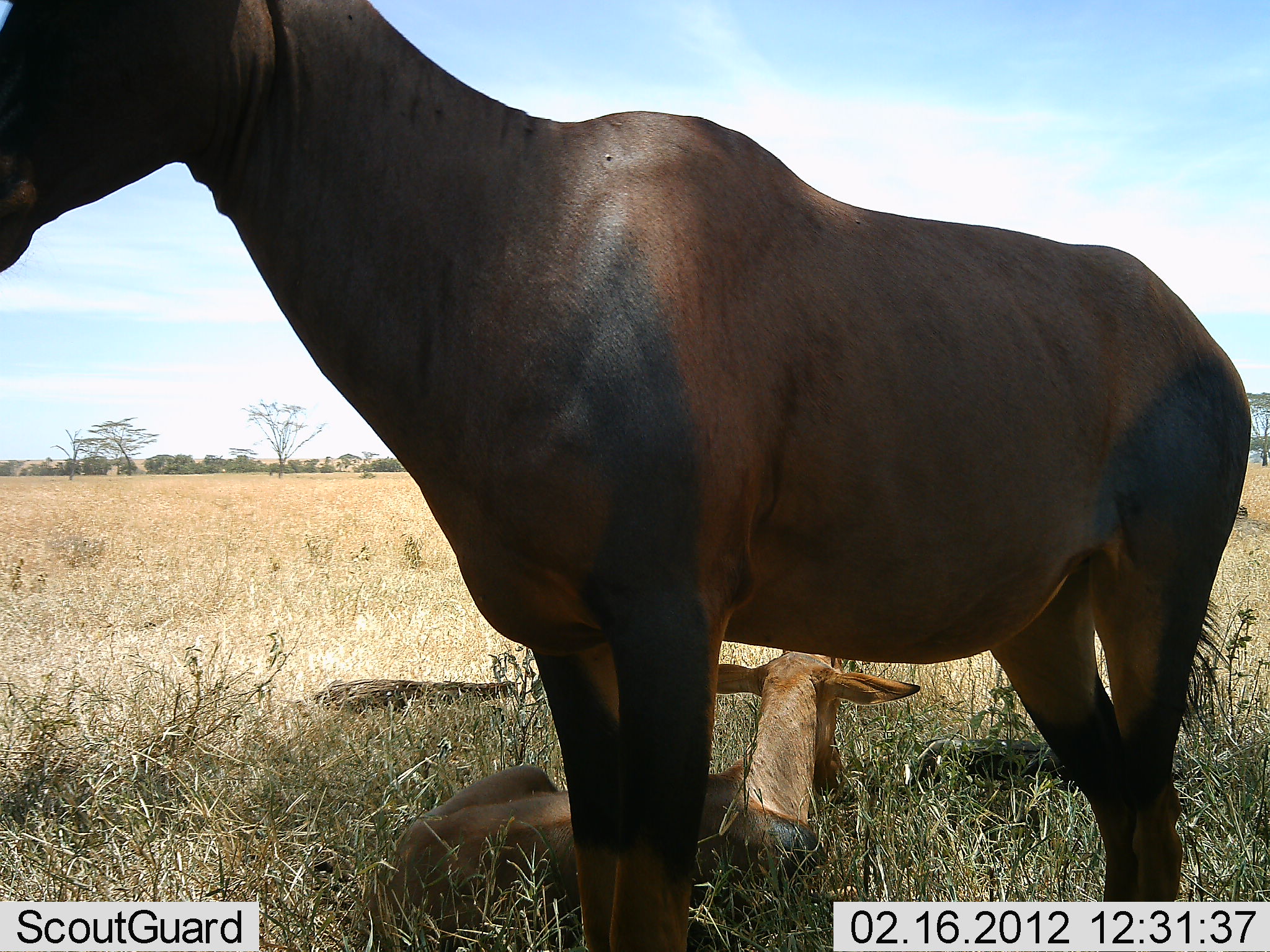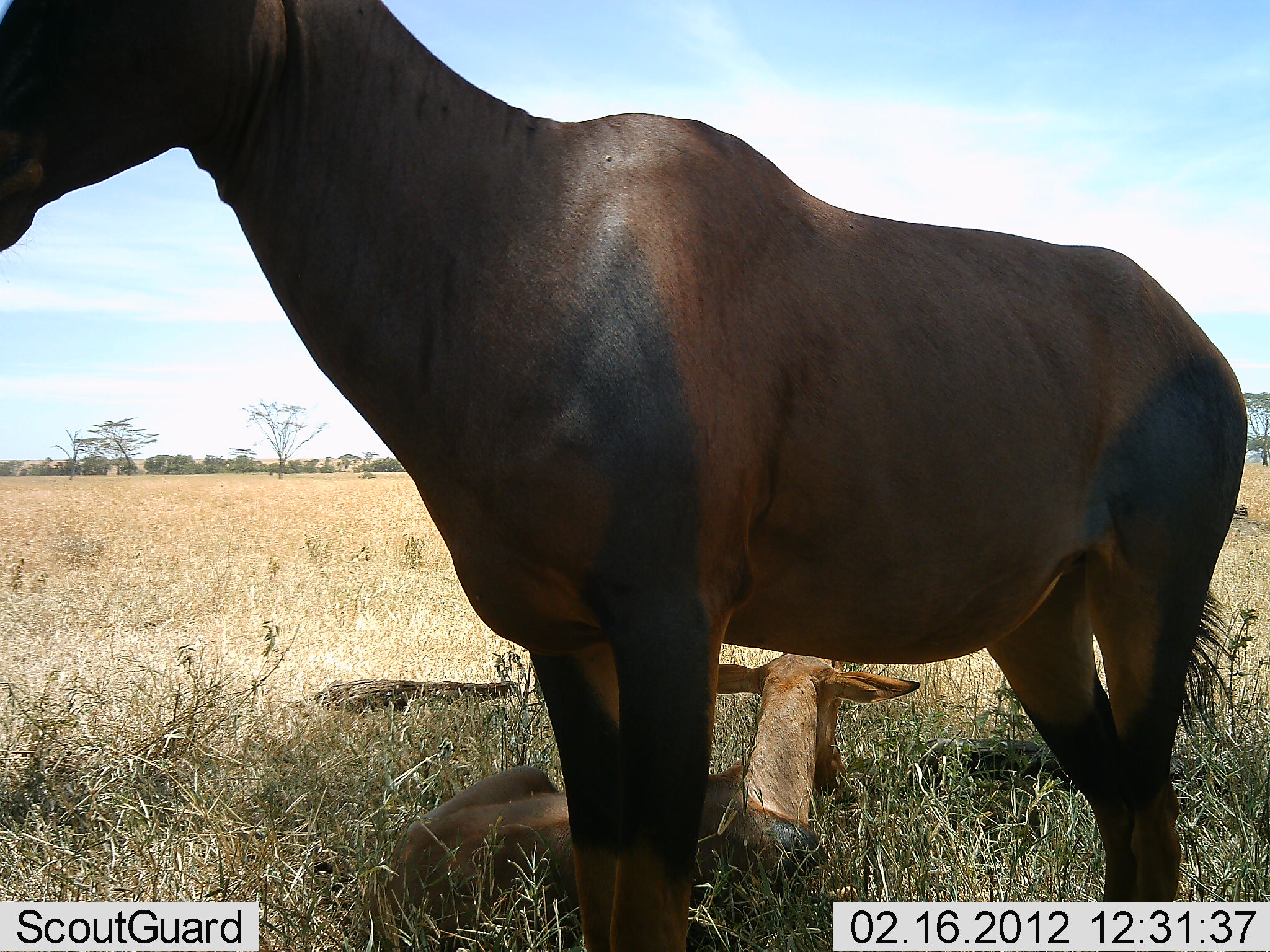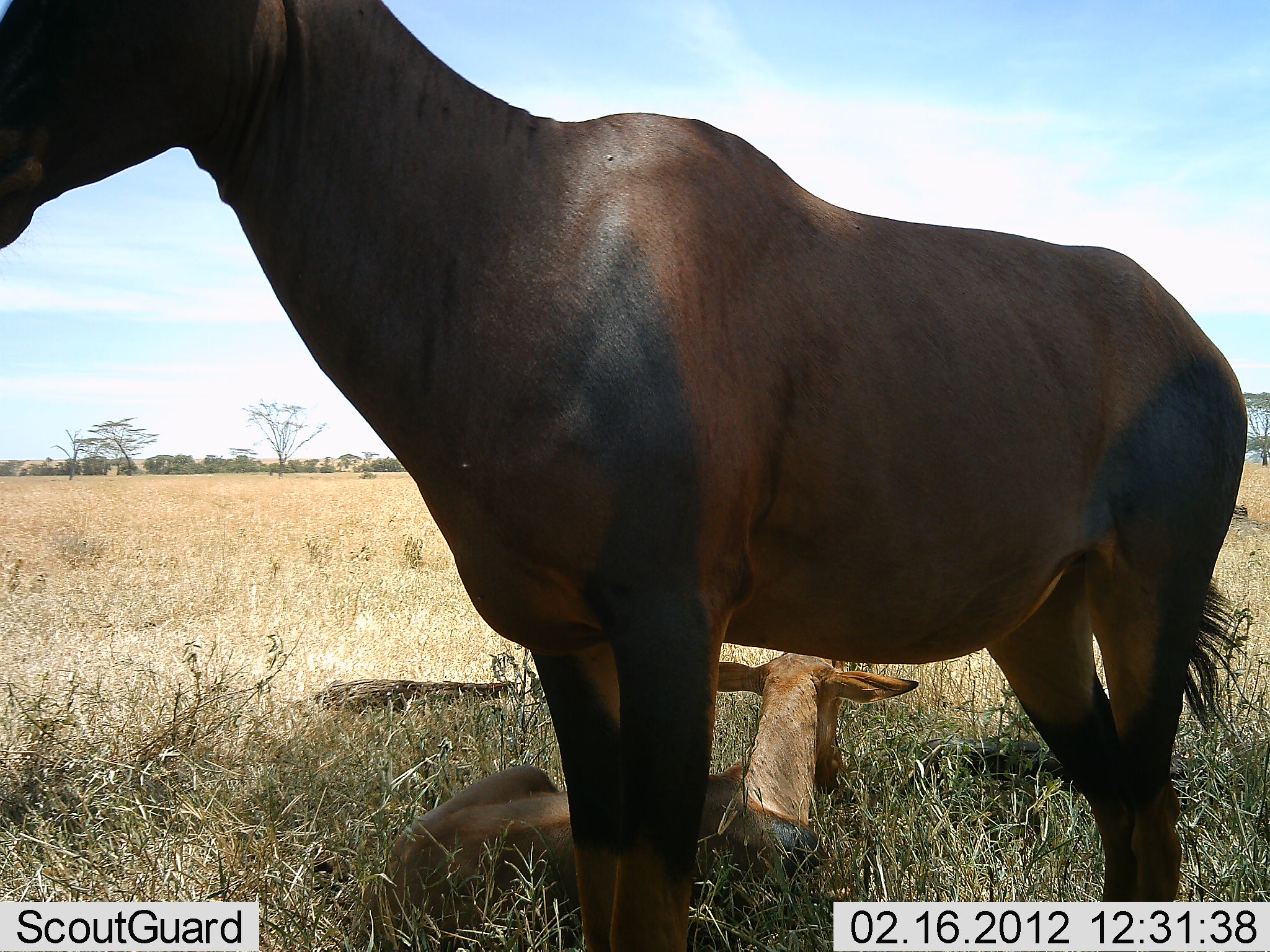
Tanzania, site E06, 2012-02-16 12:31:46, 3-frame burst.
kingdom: Animalia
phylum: Chordata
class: Mammalia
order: Artiodactyla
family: Bovidae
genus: Damaliscus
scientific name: Damaliscus lunatus jimela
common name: topi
Topi (Damaliscus lunatus jimela), count 2. Behavior (volunteer vote fractions): standing 90%, resting 100%, moving 0%, interacting 0%. Young present (vote fraction): 60%. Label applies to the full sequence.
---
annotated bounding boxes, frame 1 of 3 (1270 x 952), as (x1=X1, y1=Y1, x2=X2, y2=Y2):
animal: (x1=0, y1=2, x2=1254, y2=950); (x1=361, y1=647, x2=924, y2=949); (x1=919, y1=738, x2=1078, y2=794)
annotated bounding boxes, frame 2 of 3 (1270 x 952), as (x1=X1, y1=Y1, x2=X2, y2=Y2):
animal: (x1=2, y1=1, x2=1251, y2=952); (x1=363, y1=649, x2=922, y2=952); (x1=922, y1=734, x2=1193, y2=794)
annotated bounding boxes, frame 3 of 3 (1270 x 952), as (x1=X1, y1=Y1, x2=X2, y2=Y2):
animal: (x1=2, y1=0, x2=1249, y2=947); (x1=365, y1=651, x2=918, y2=941); (x1=918, y1=730, x2=1190, y2=814)